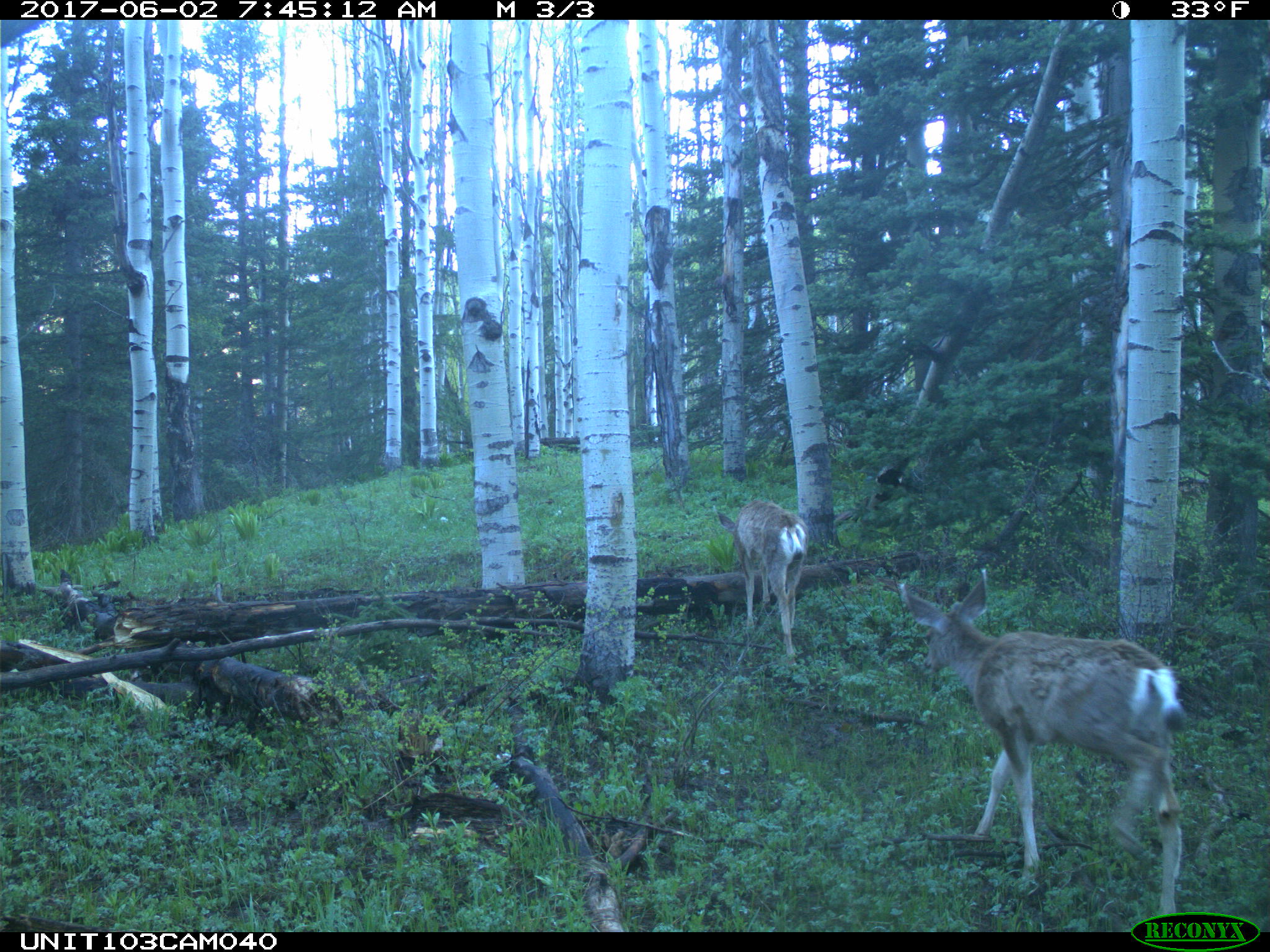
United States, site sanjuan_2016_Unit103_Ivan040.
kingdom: Animalia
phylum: Chordata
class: Mammalia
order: Artiodactyla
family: Cervidae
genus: Odocoileus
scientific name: Odocoileus hemionus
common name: mule deer